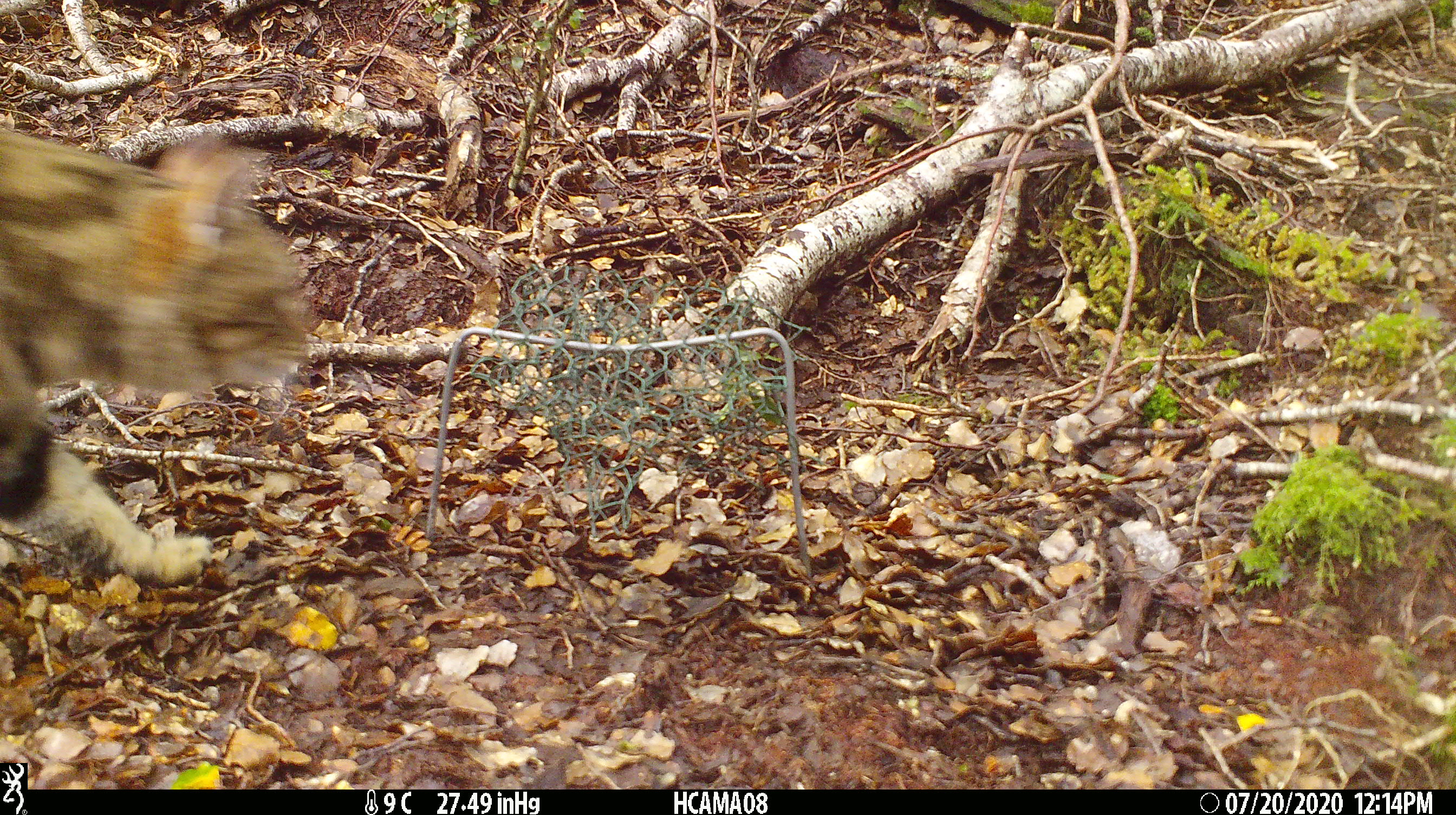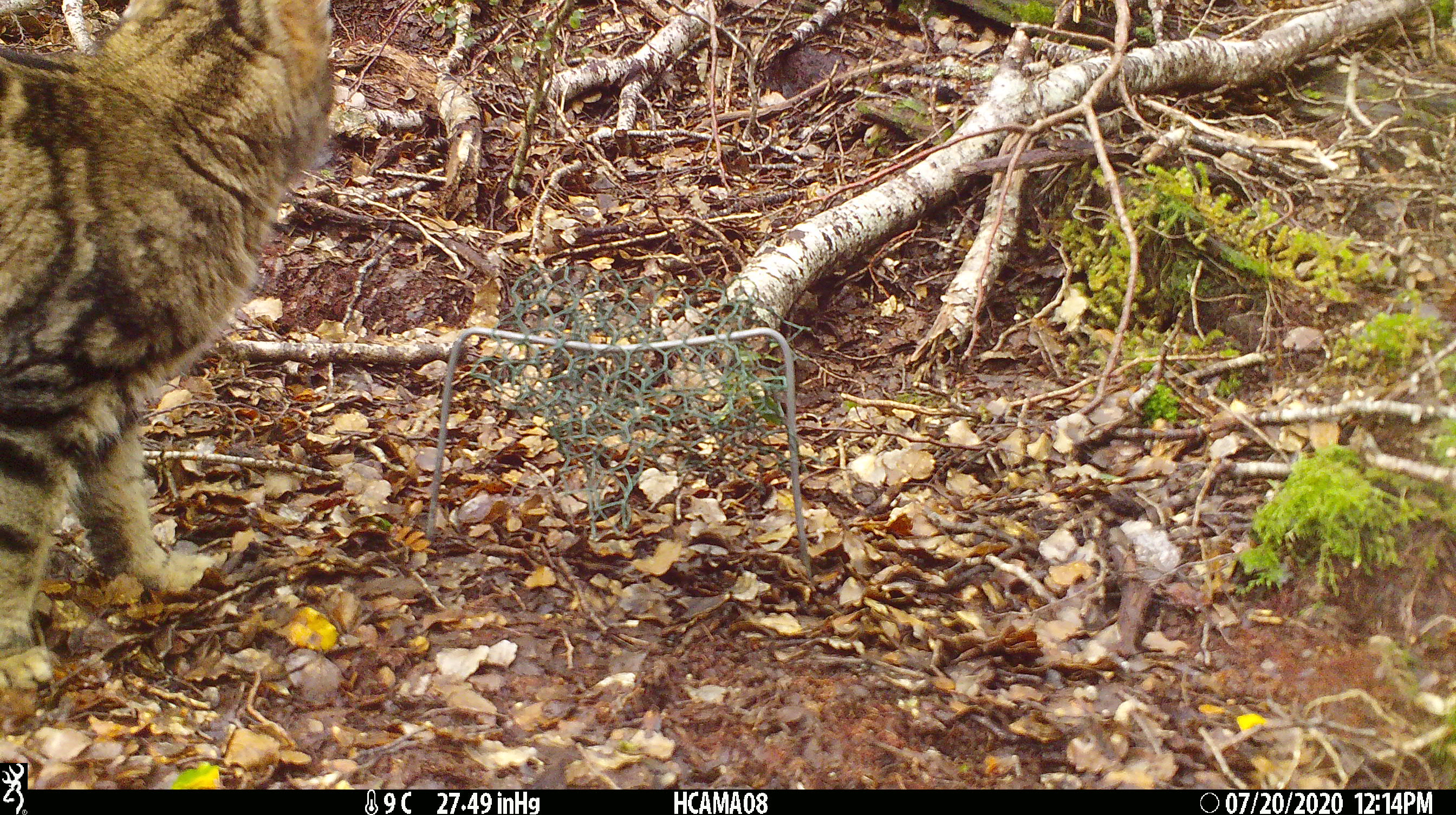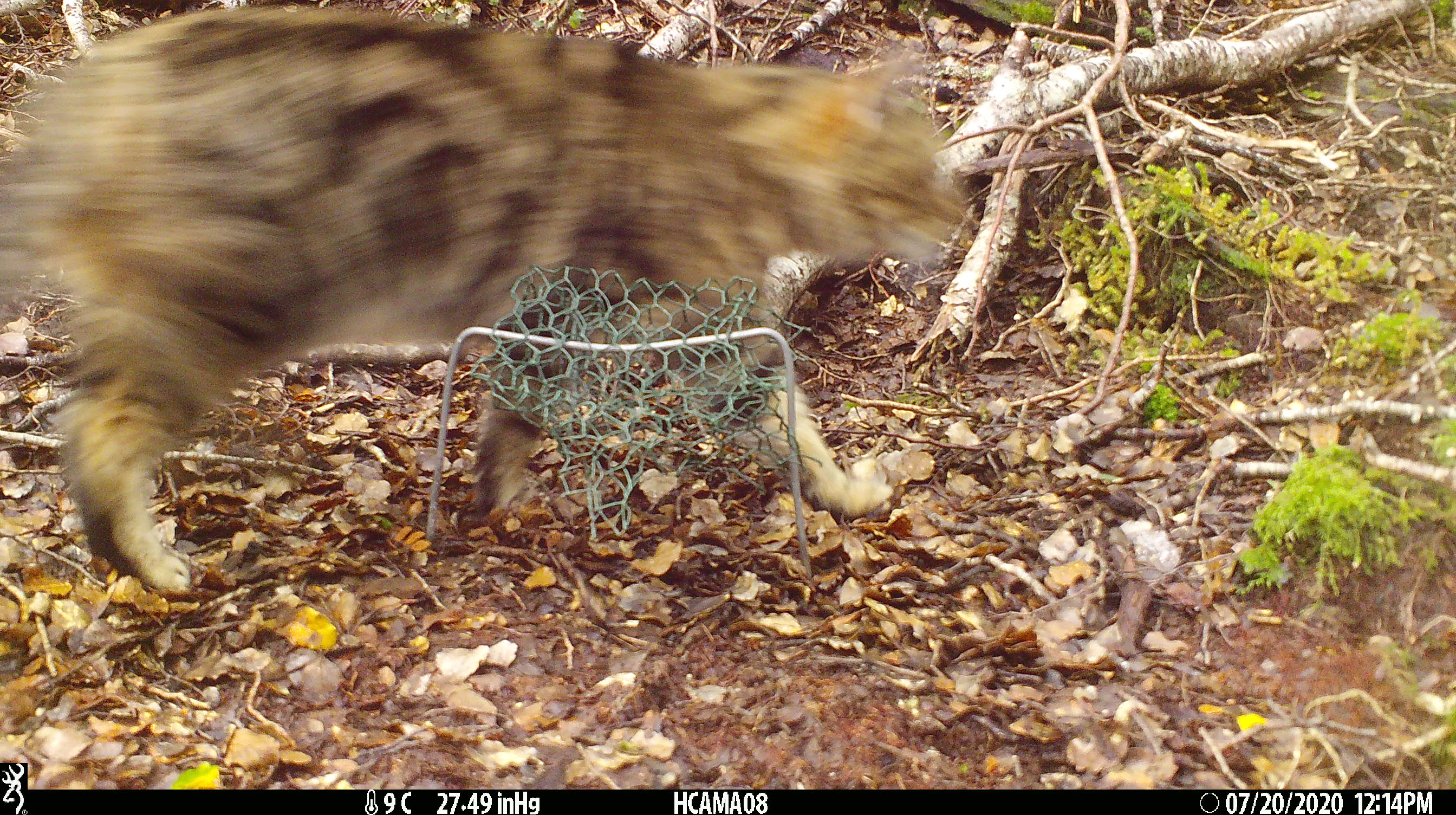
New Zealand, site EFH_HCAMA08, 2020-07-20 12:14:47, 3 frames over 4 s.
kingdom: Animalia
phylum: Chordata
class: Mammalia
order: Carnivora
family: Felidae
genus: Felis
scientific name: Felis catus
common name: domestic cat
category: cat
Cat (domestic cat) (Felis catus).